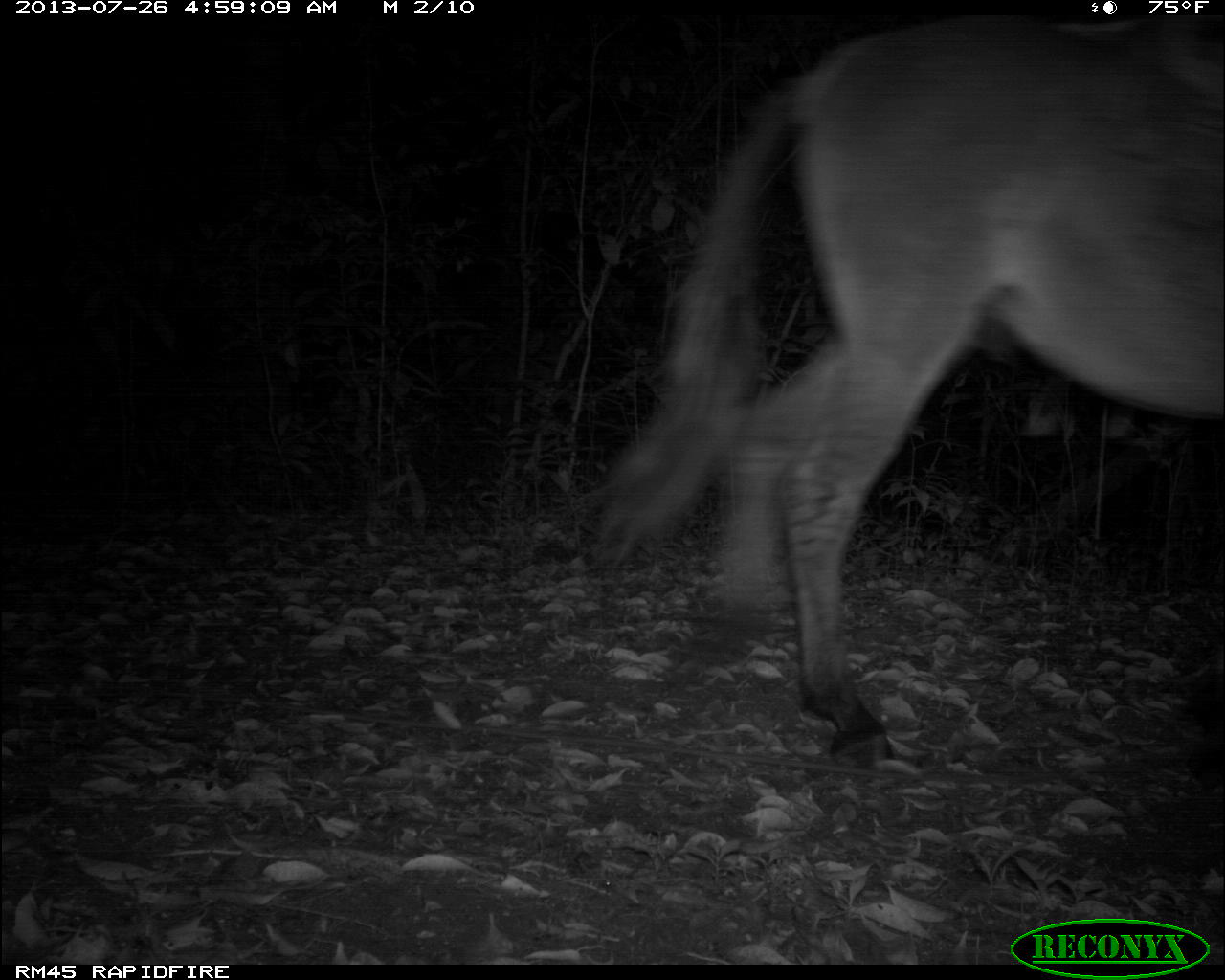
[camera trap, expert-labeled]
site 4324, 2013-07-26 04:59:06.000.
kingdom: Animalia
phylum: Chordata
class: Mammalia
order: Perissodactyla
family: Equidae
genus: Equus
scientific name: Equus ferus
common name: wild horse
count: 1